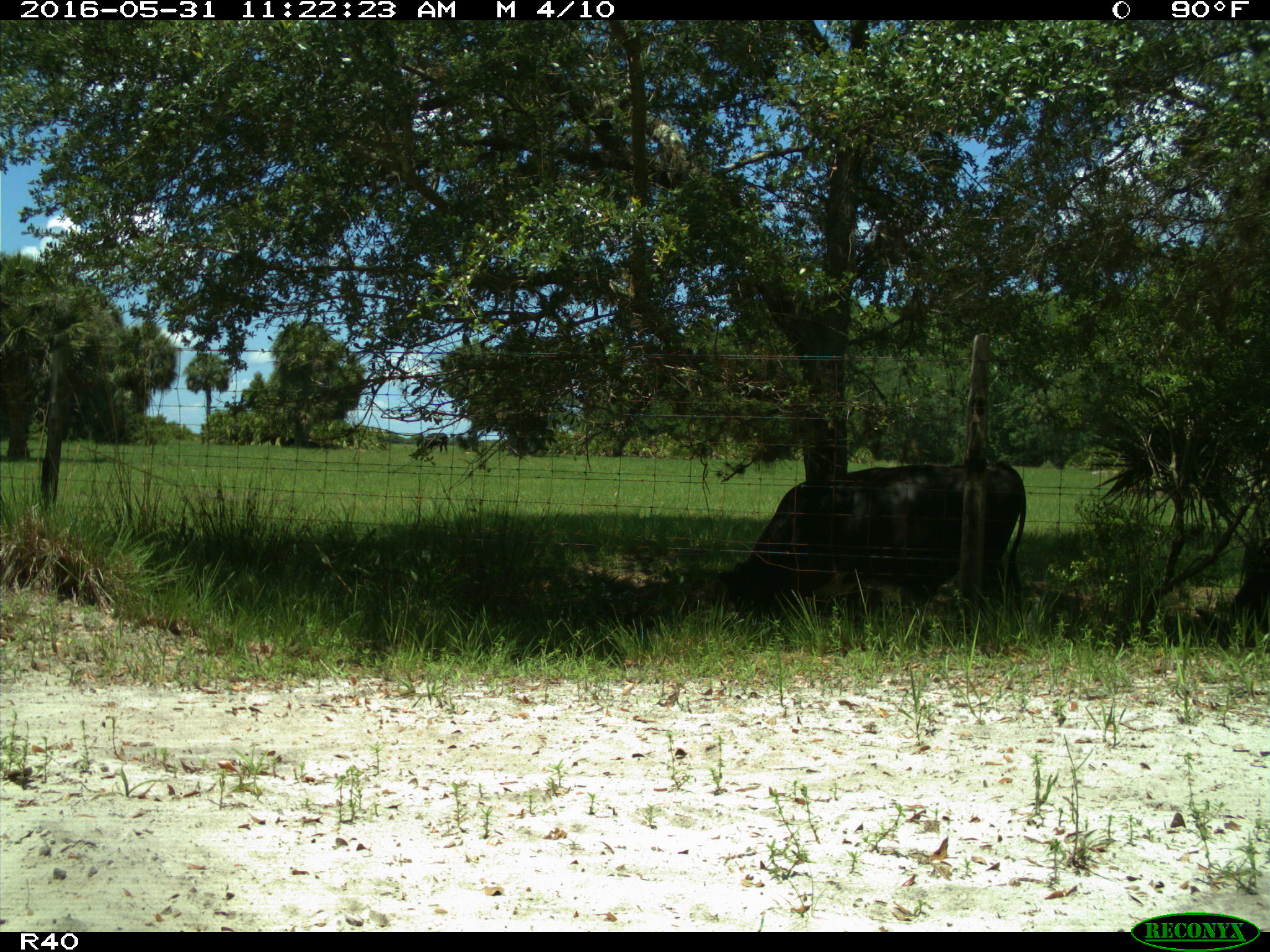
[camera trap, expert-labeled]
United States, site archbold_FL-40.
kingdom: Animalia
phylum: Chordata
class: Mammalia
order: Artiodactyla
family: Bovidae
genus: Bos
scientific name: Bos taurus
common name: domestic cow